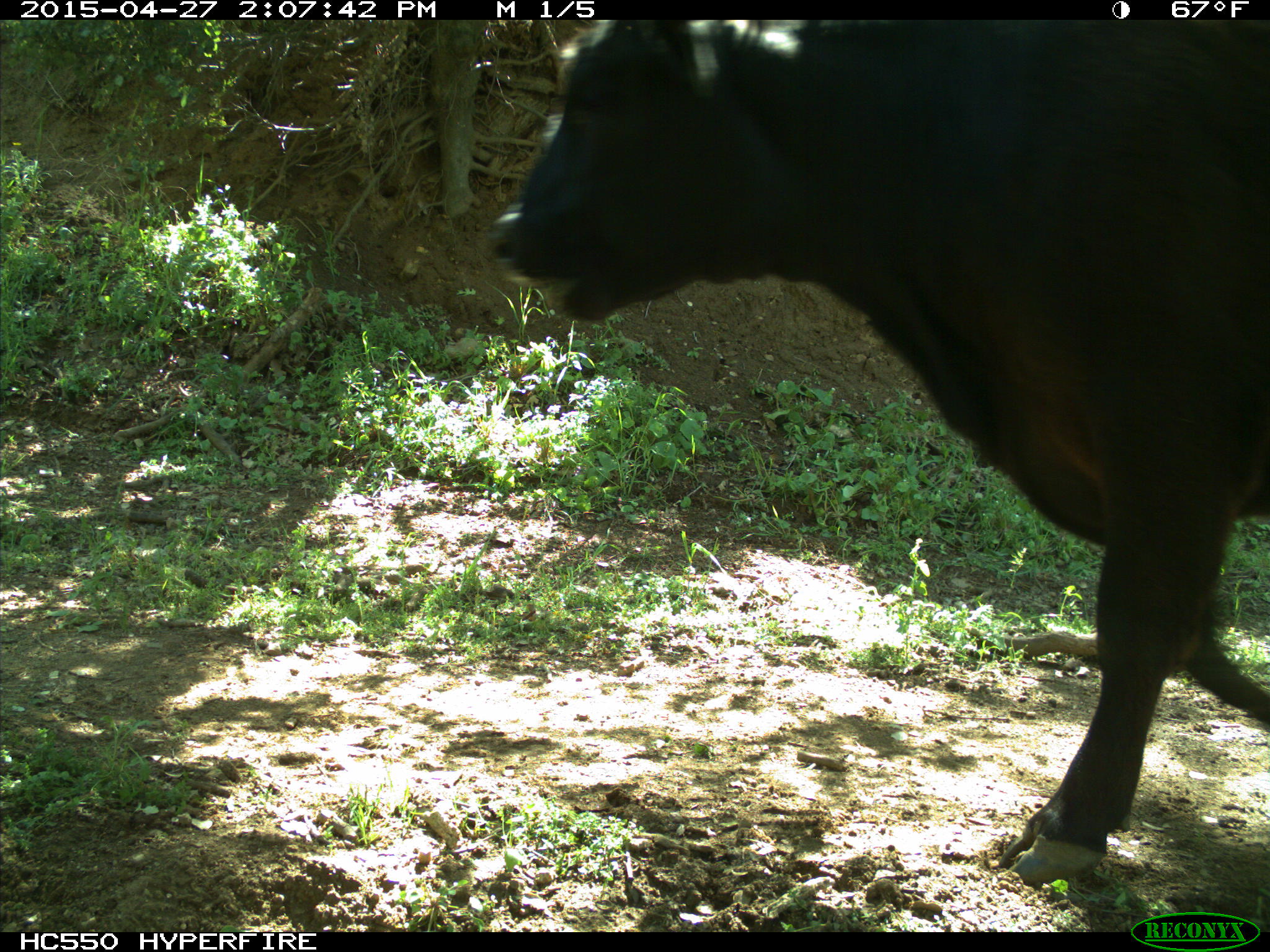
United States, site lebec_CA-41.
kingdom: Animalia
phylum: Chordata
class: Mammalia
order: Artiodactyla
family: Bovidae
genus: Bos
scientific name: Bos taurus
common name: domestic cow